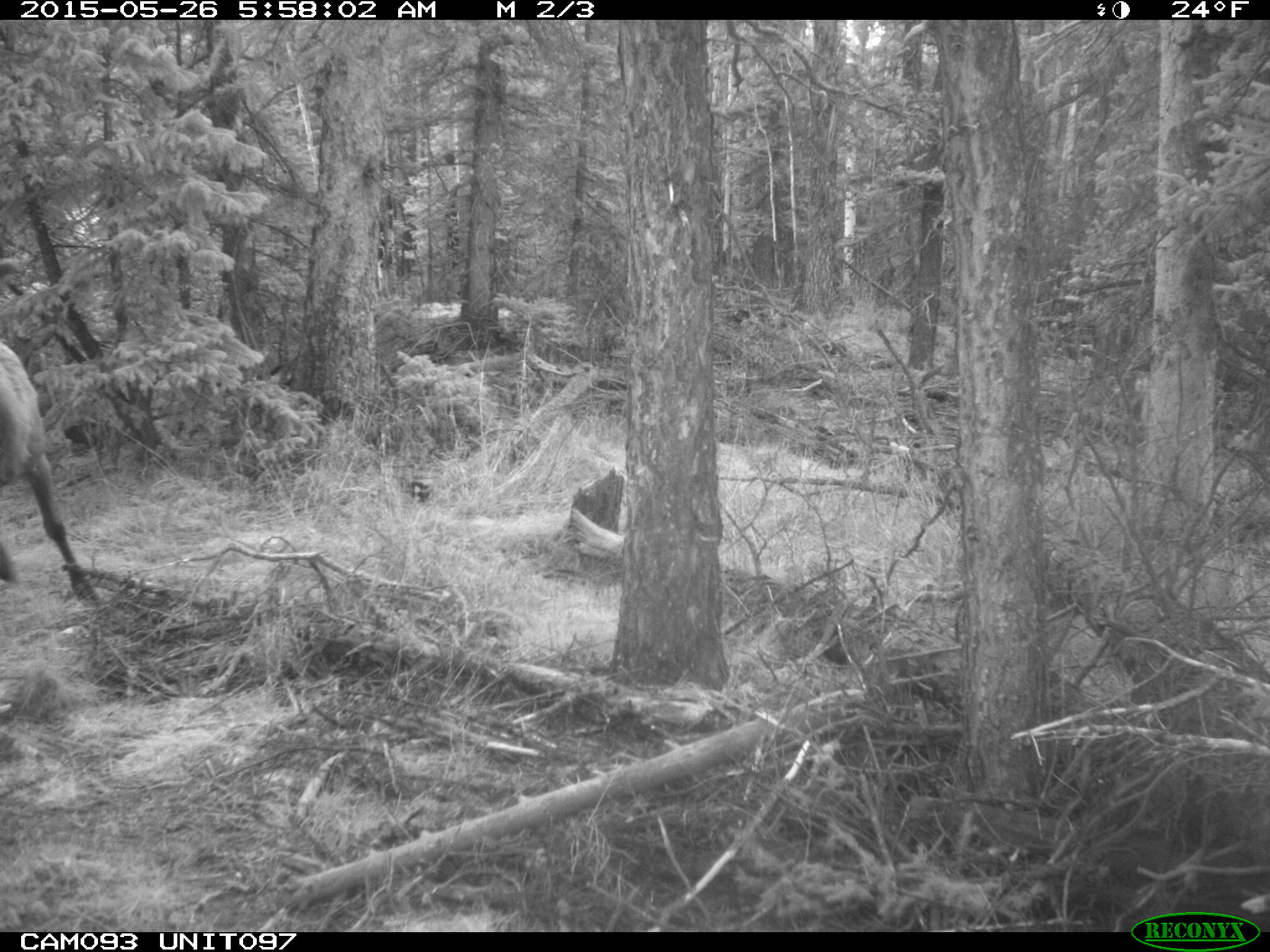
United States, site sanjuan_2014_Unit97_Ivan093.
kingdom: Animalia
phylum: Chordata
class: Mammalia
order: Artiodactyla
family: Cervidae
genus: Cervus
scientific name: Cervus elaphus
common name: red deer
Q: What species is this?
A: Cervus elaphus (red deer).